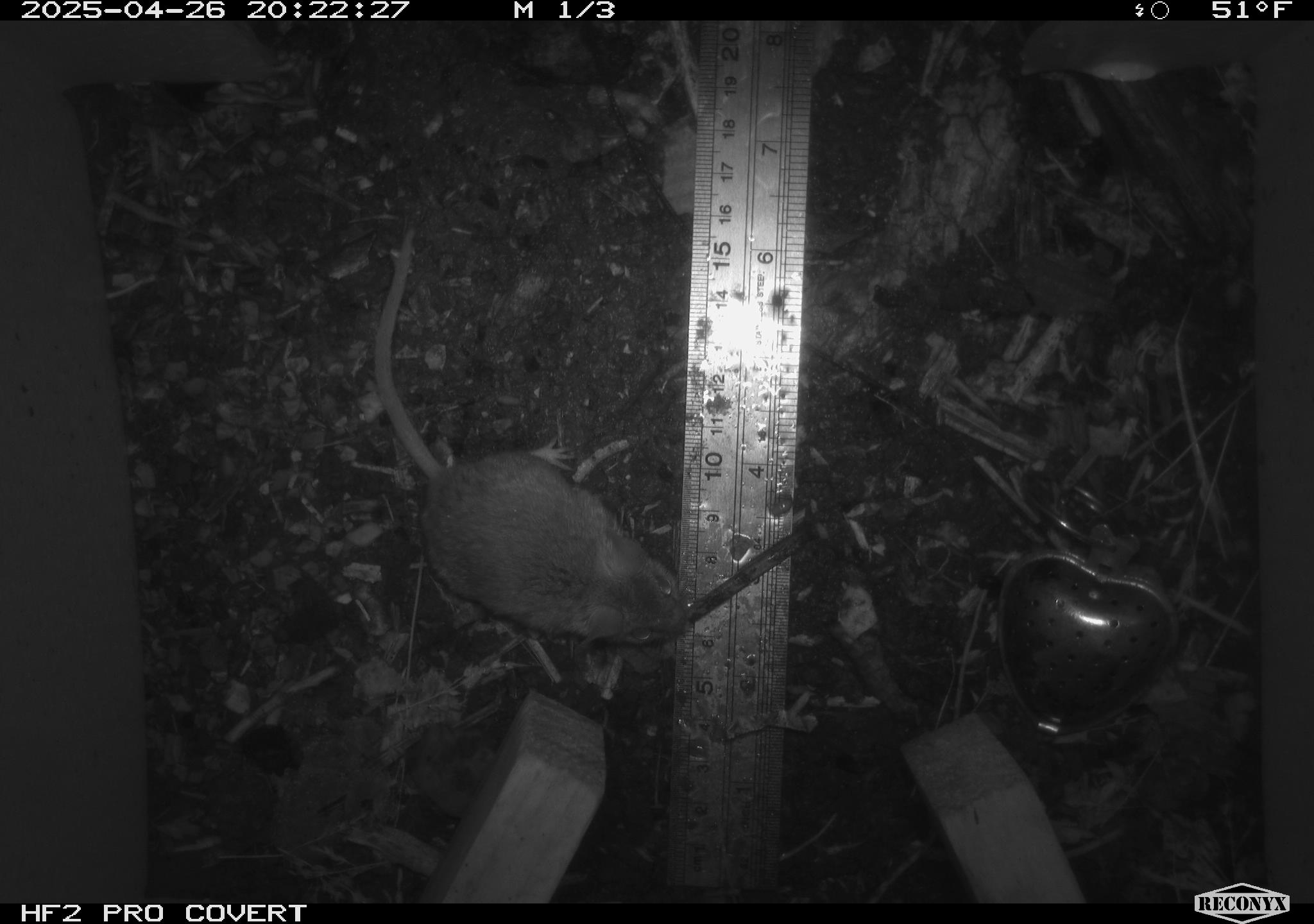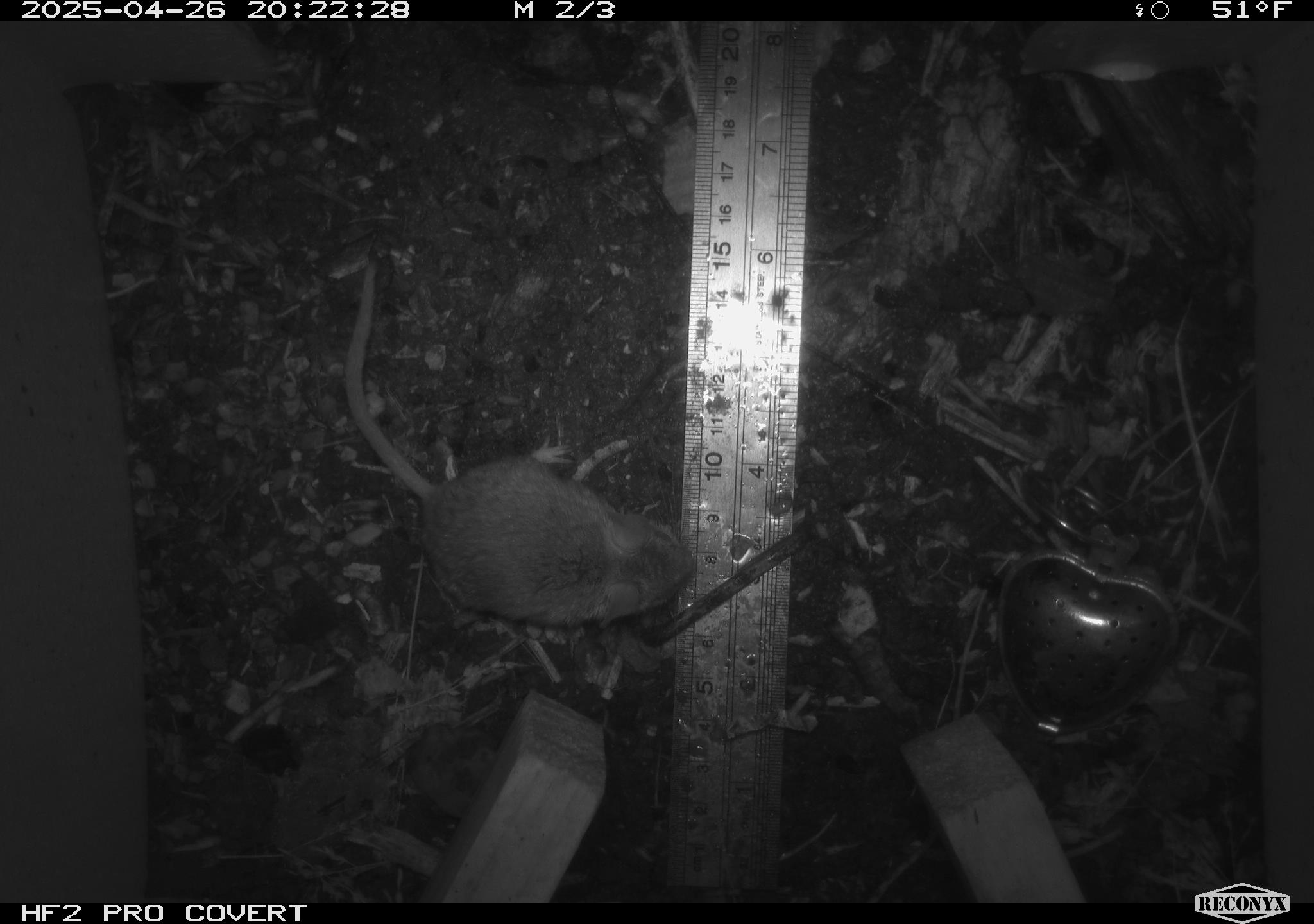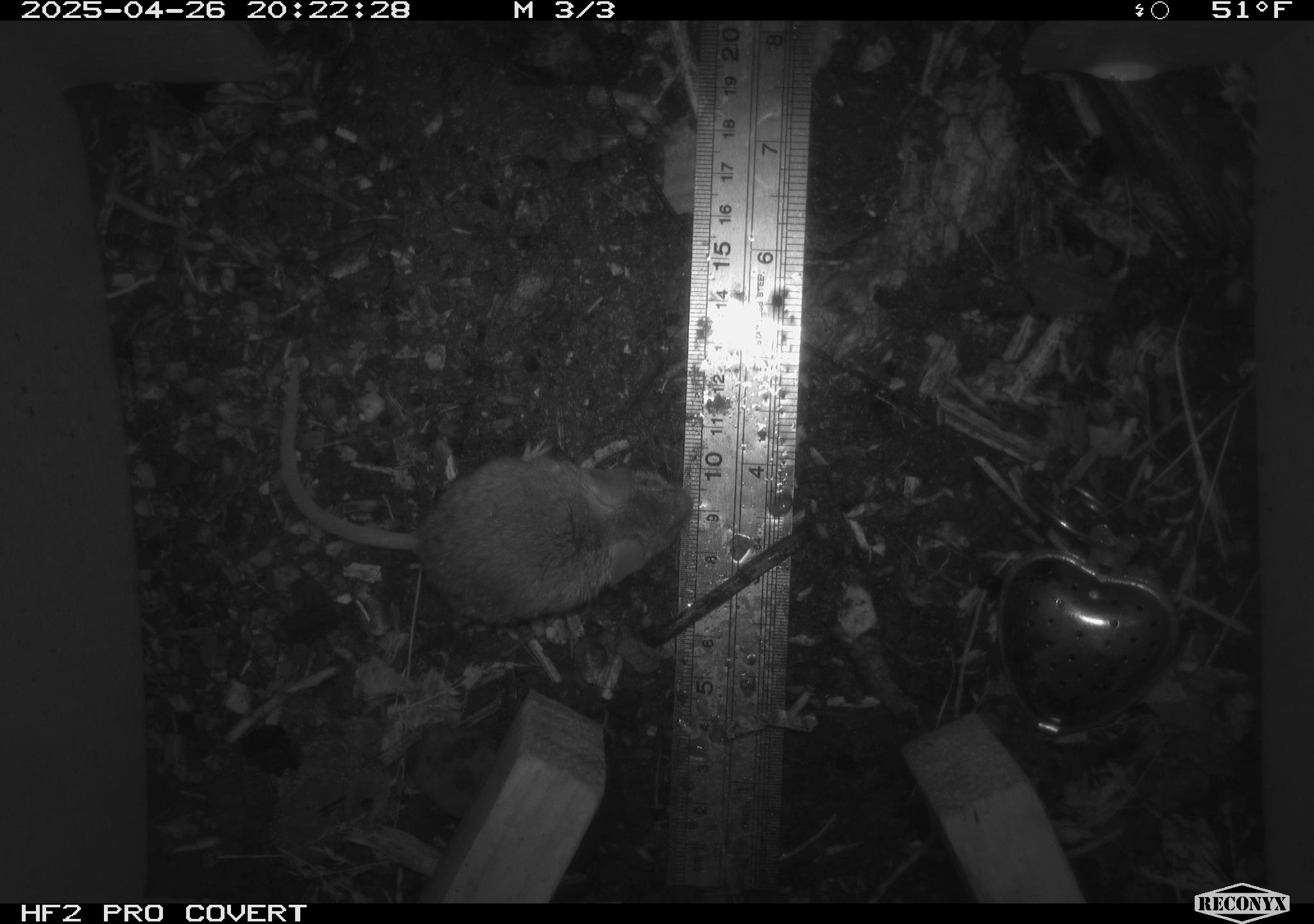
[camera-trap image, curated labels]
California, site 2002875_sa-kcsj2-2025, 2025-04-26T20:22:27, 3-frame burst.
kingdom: Animalia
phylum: Chordata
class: Mammalia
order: Rodentia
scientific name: Rodentia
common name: rodent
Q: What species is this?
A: Rodent (Rodentia).